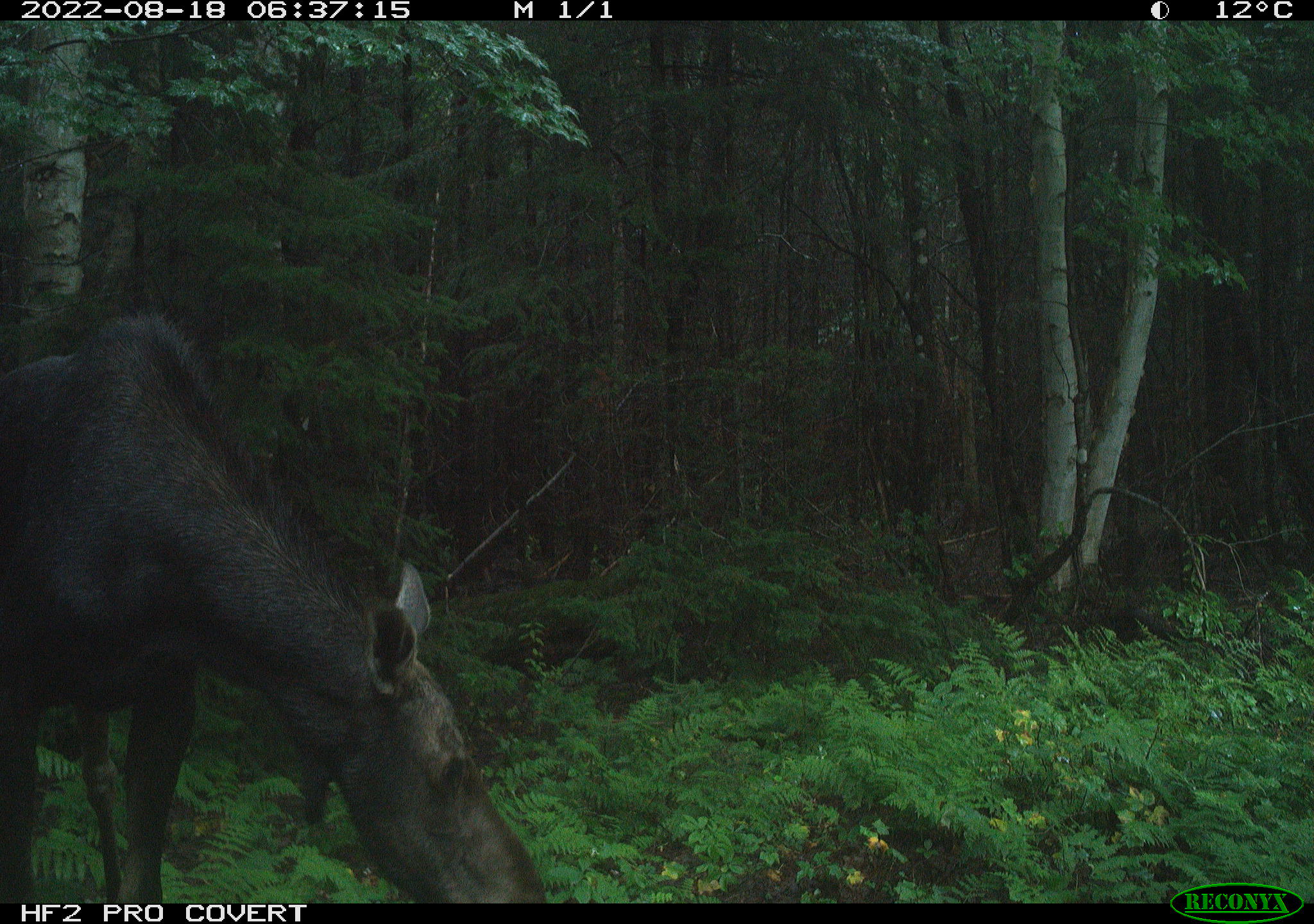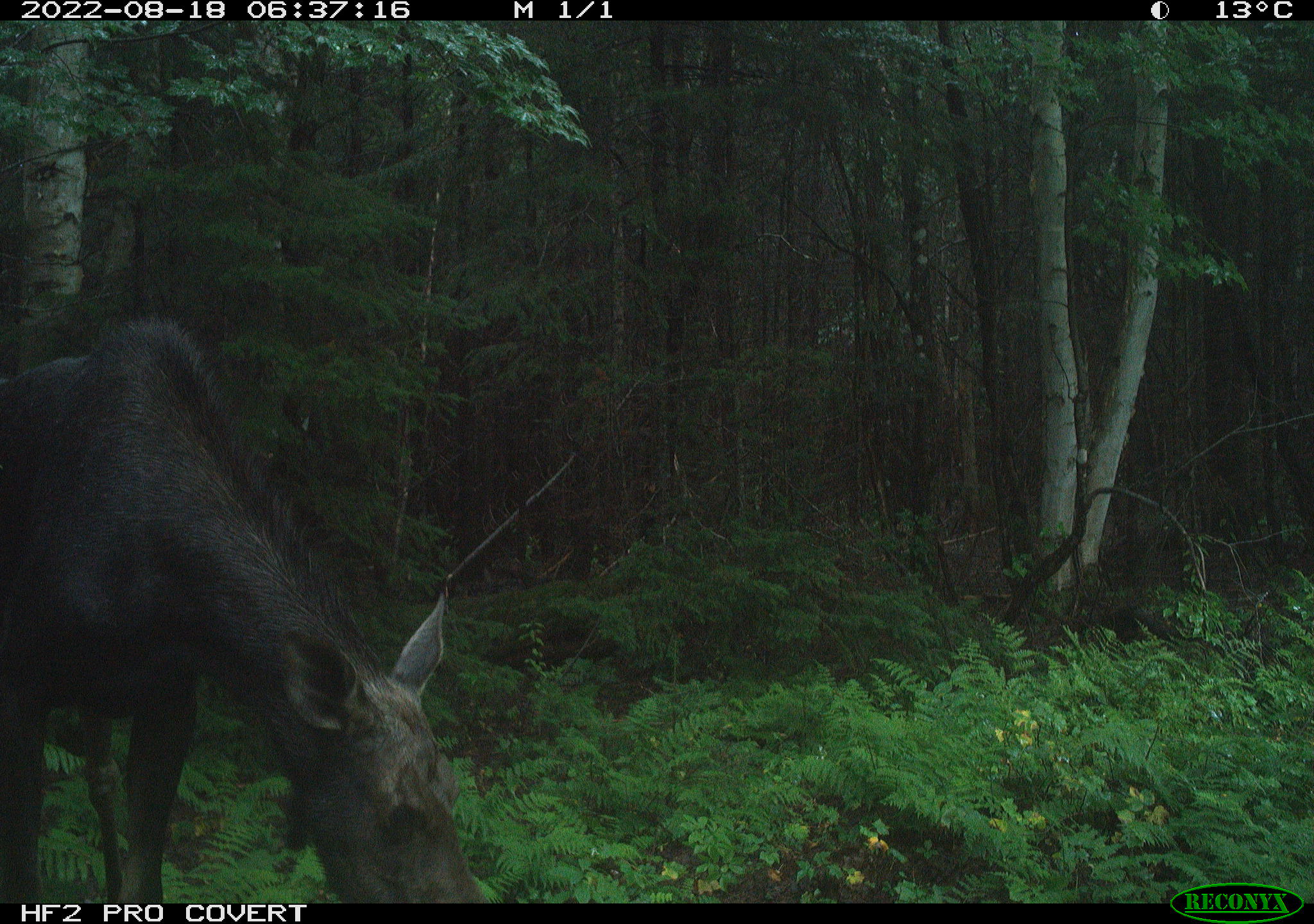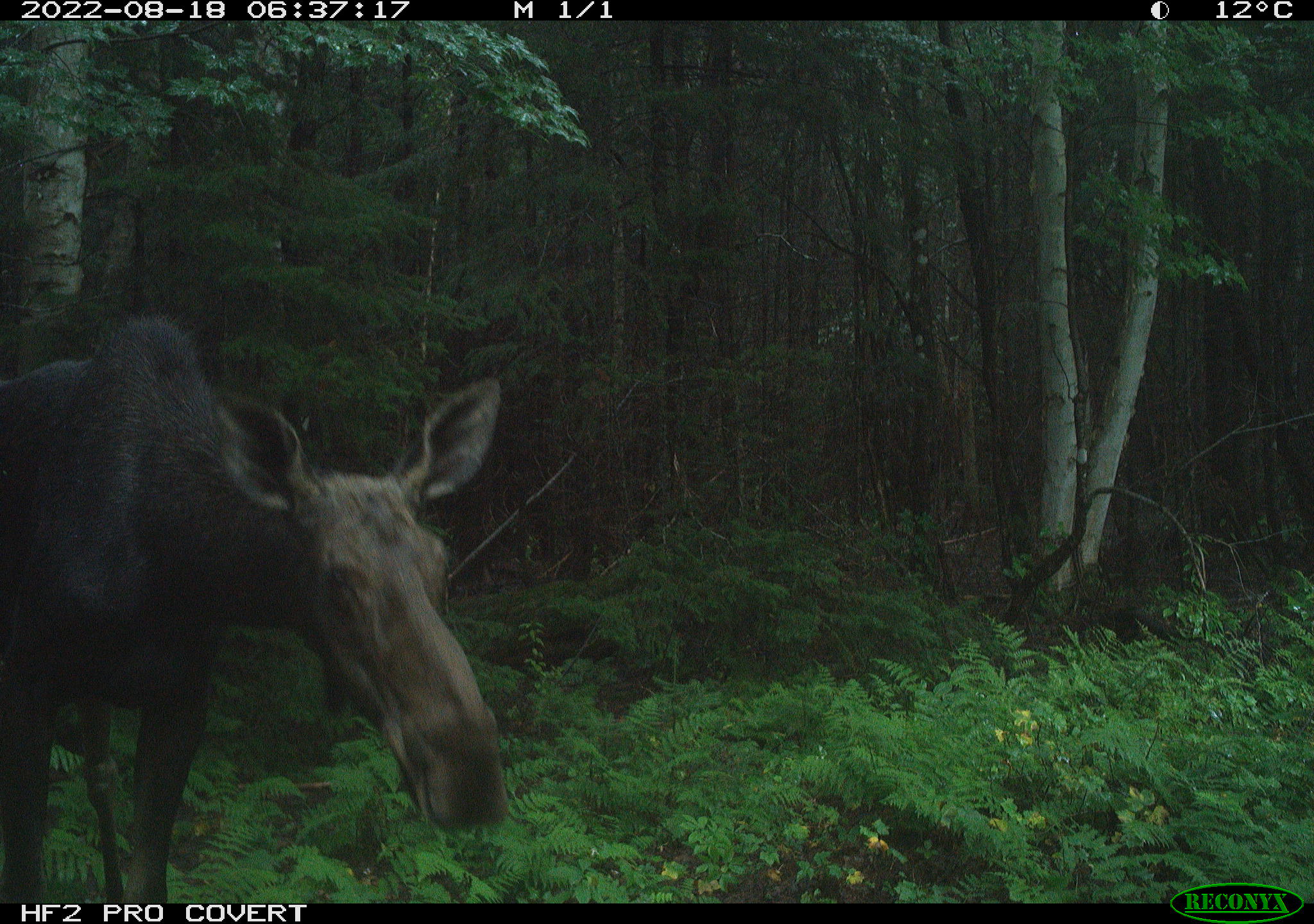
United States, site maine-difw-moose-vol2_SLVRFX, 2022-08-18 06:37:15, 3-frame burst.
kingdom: Animalia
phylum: Chordata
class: Mammalia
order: Artiodactyla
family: Cervidae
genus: Alces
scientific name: Alces alces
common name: moose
Moose (Alces alces).